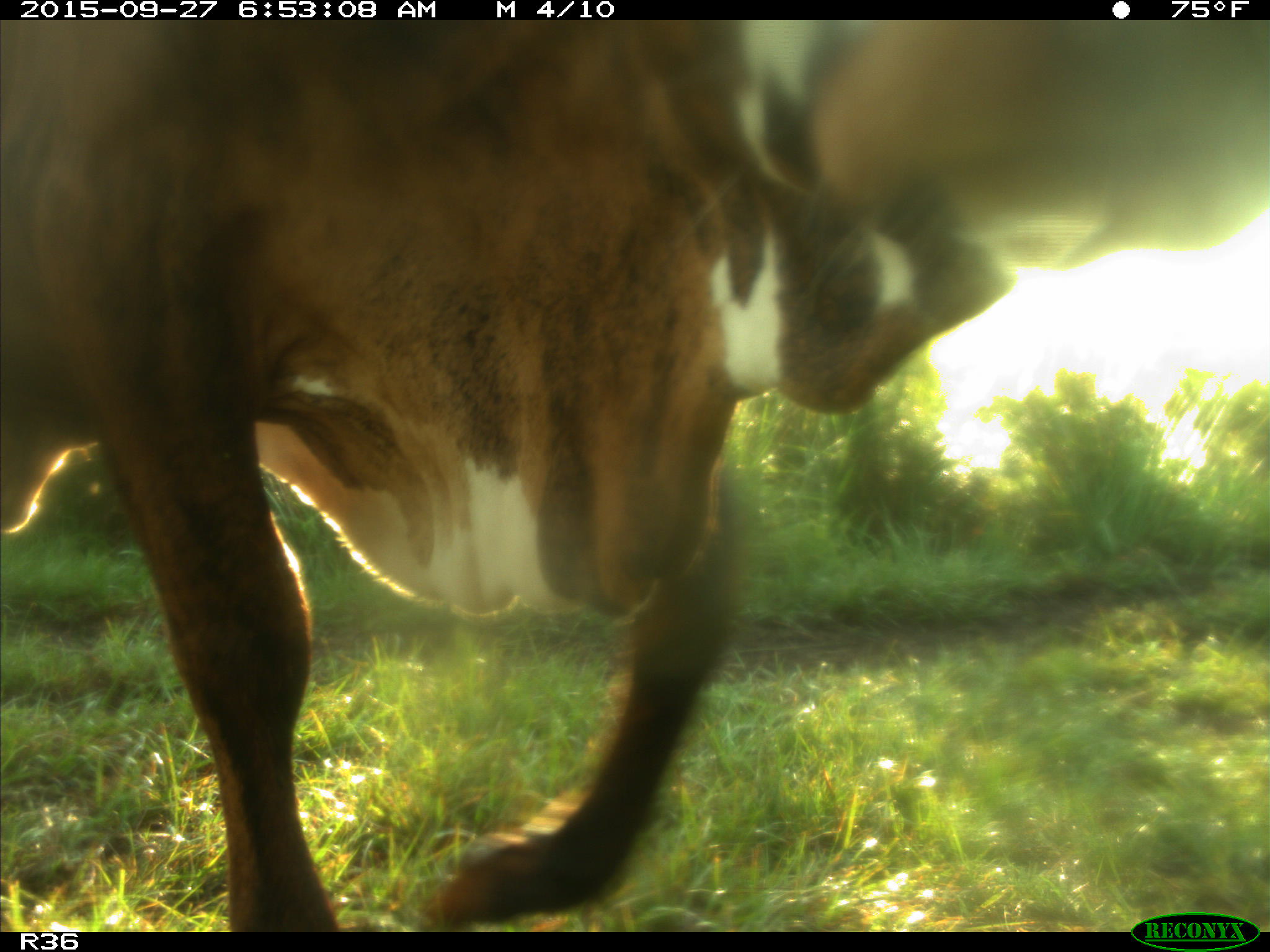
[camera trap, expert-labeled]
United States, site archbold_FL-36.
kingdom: Animalia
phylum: Chordata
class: Mammalia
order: Artiodactyla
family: Bovidae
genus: Bos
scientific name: Bos taurus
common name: domestic cow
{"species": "Bos taurus (domestic cow)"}